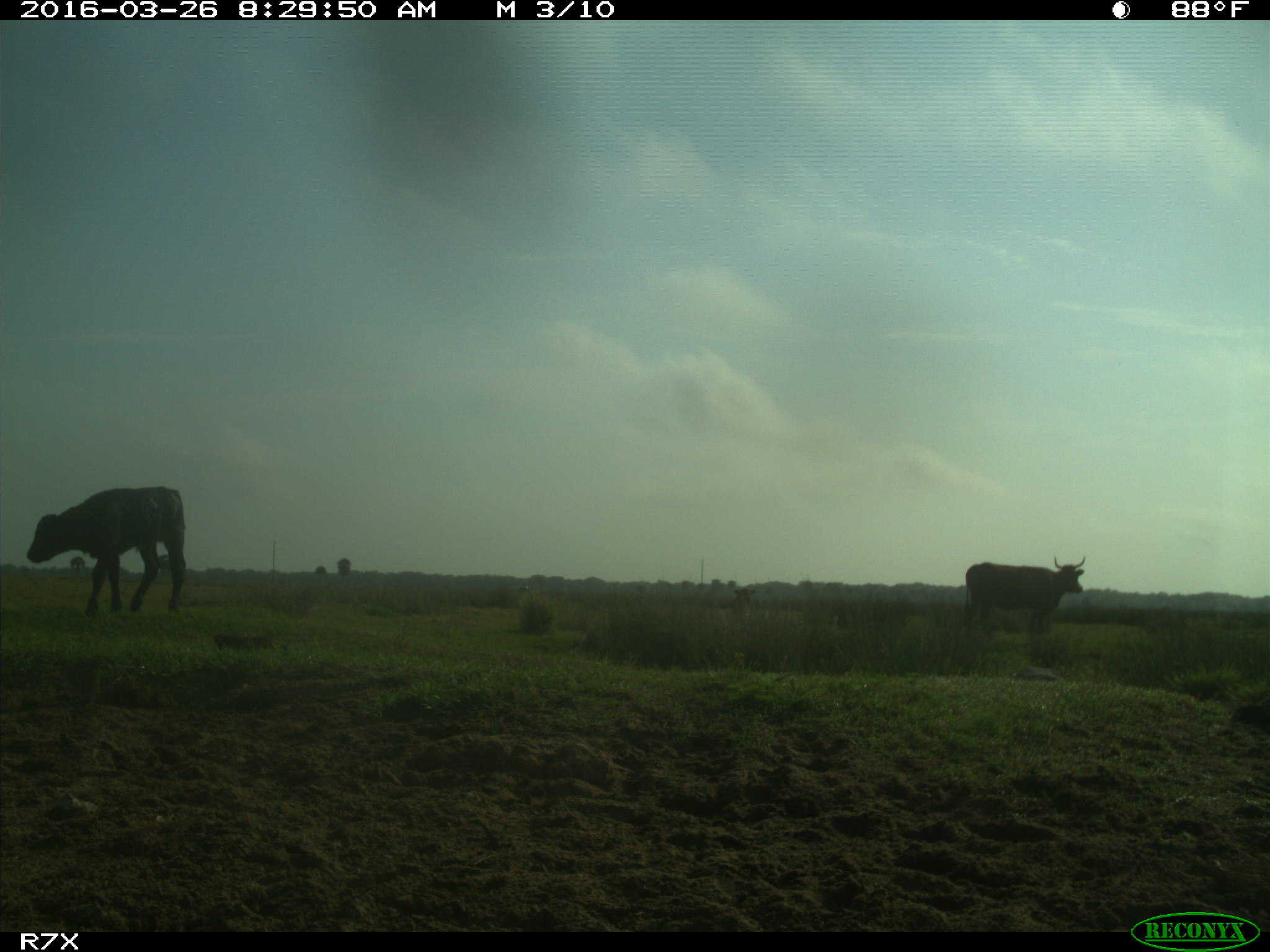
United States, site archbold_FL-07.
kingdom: Animalia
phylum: Chordata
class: Mammalia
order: Artiodactyla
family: Bovidae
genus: Bos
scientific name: Bos taurus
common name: domestic cow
Bos taurus (domestic cow).